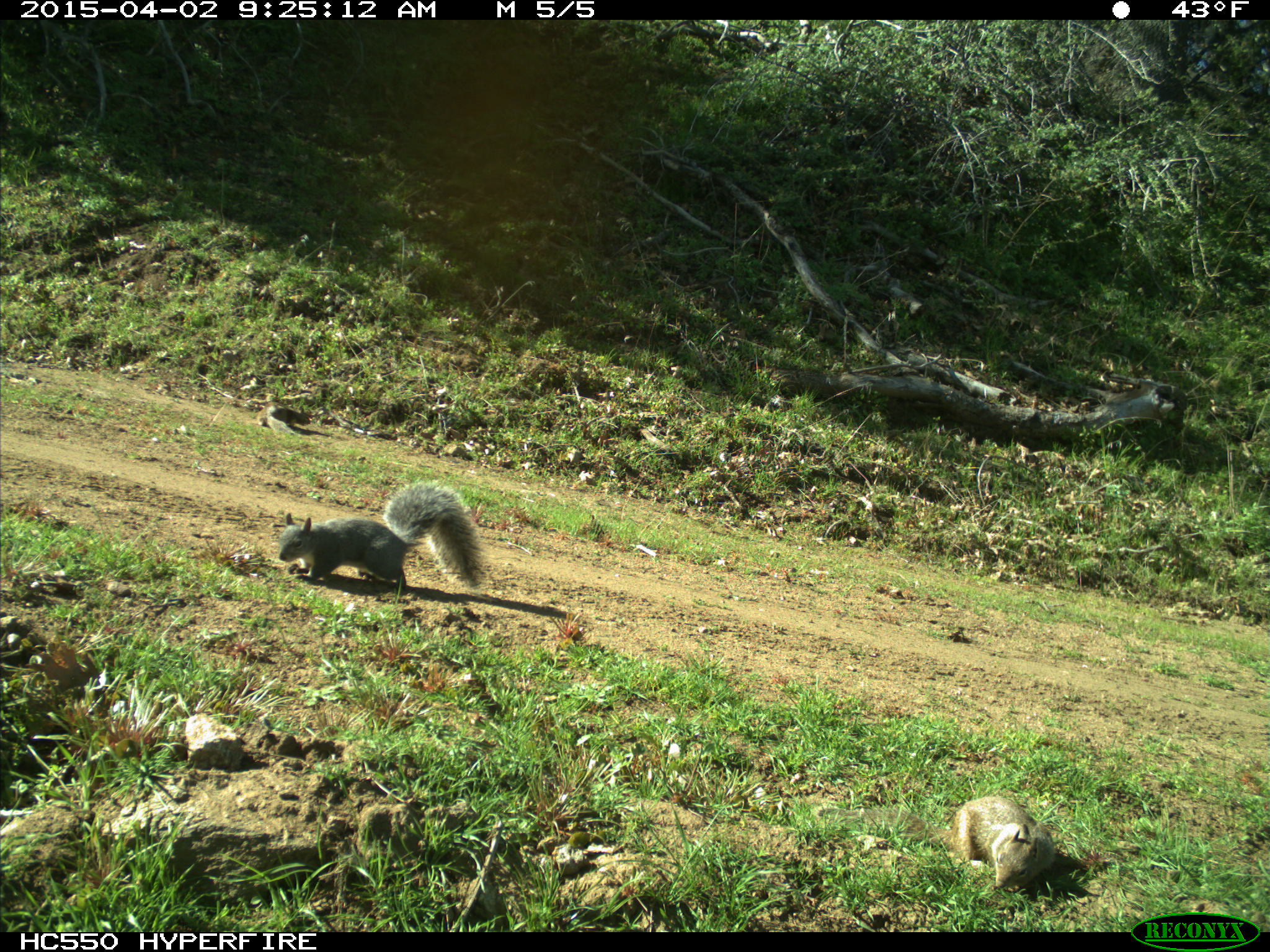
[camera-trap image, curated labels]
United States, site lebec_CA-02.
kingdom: Animalia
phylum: Chordata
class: Mammalia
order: Rodentia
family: Sciuridae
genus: Sciurus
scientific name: Sciurus carolinensis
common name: eastern gray squirrel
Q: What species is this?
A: Sciurus carolinensis (eastern gray squirrel).